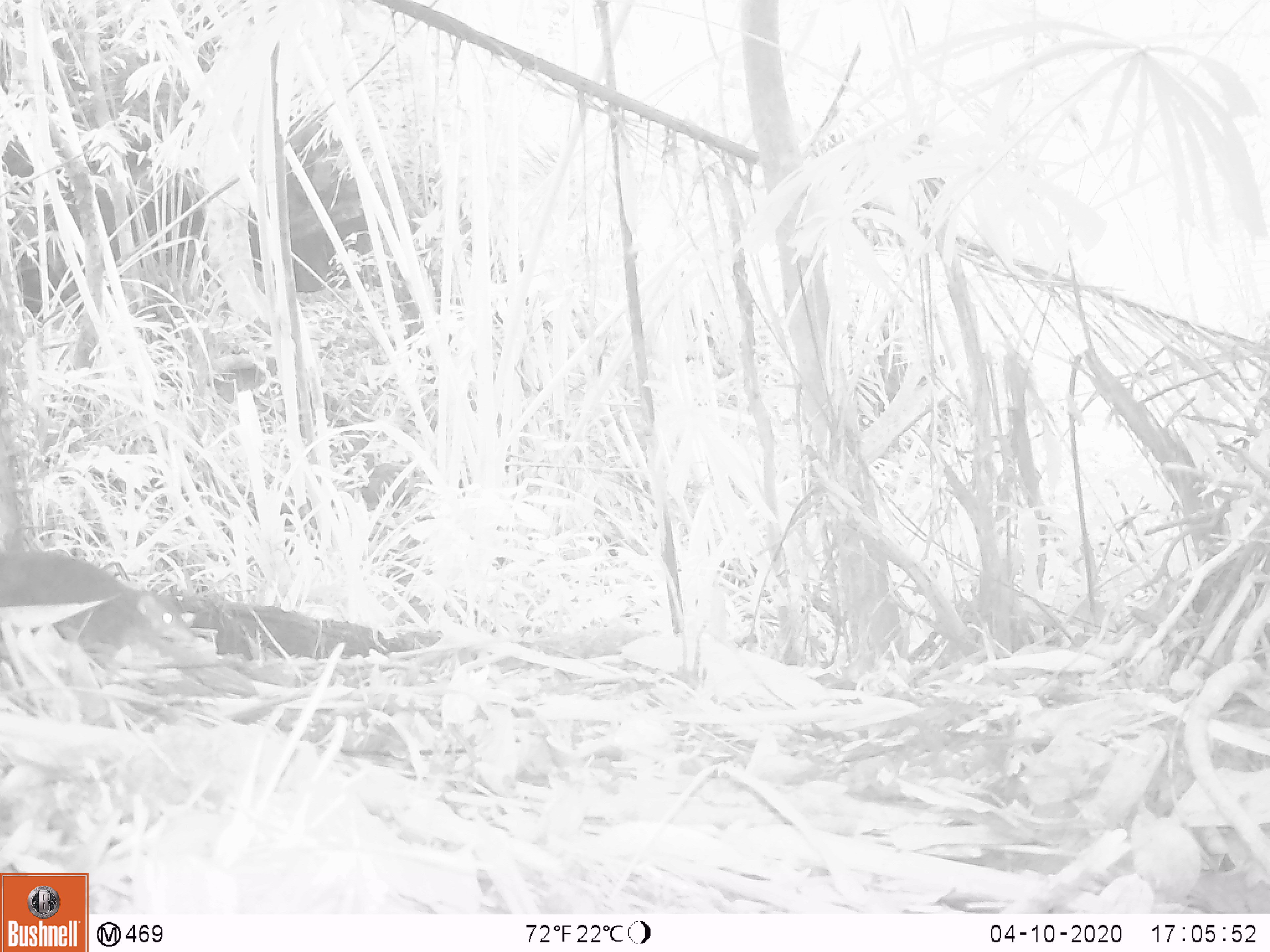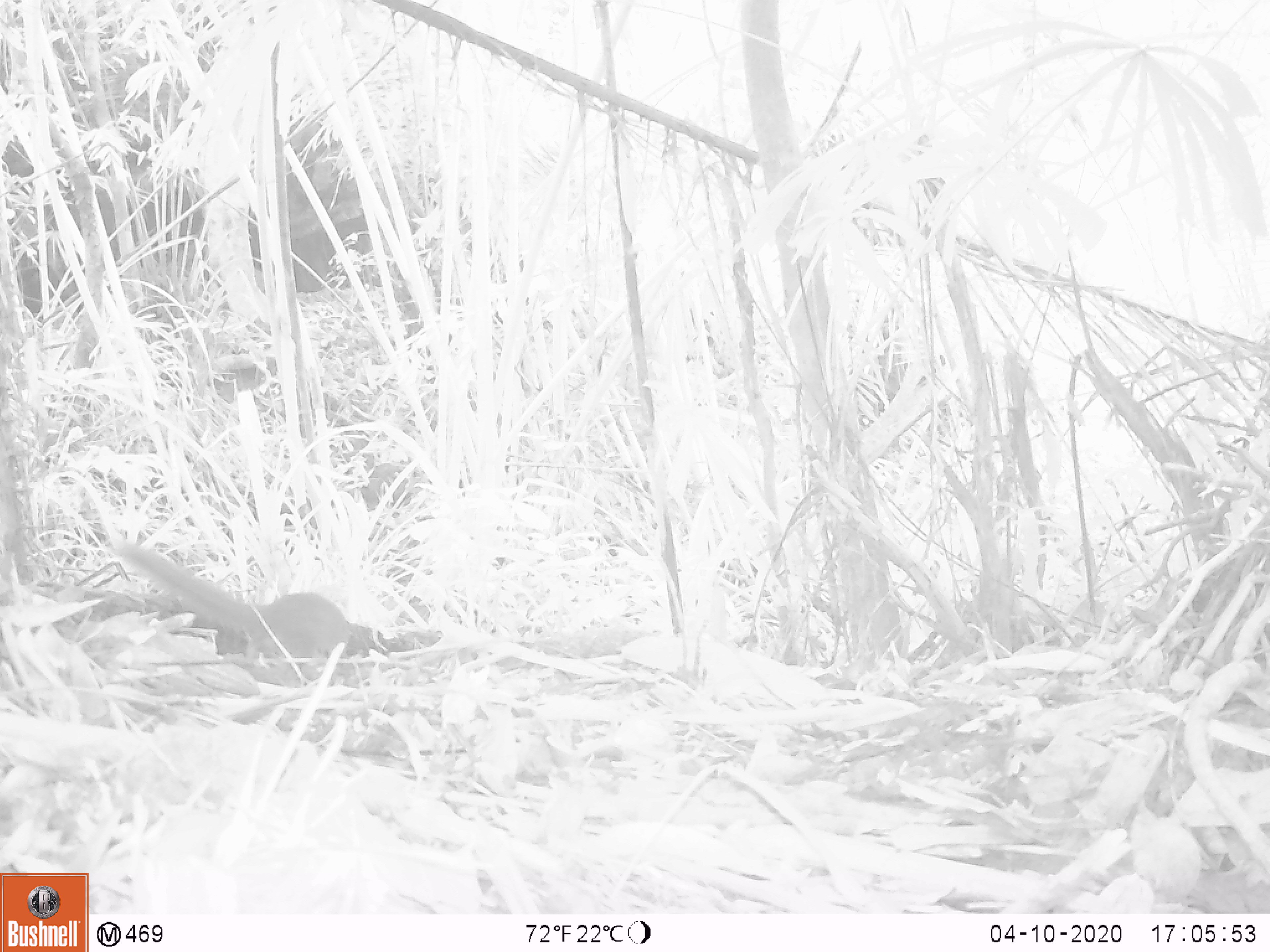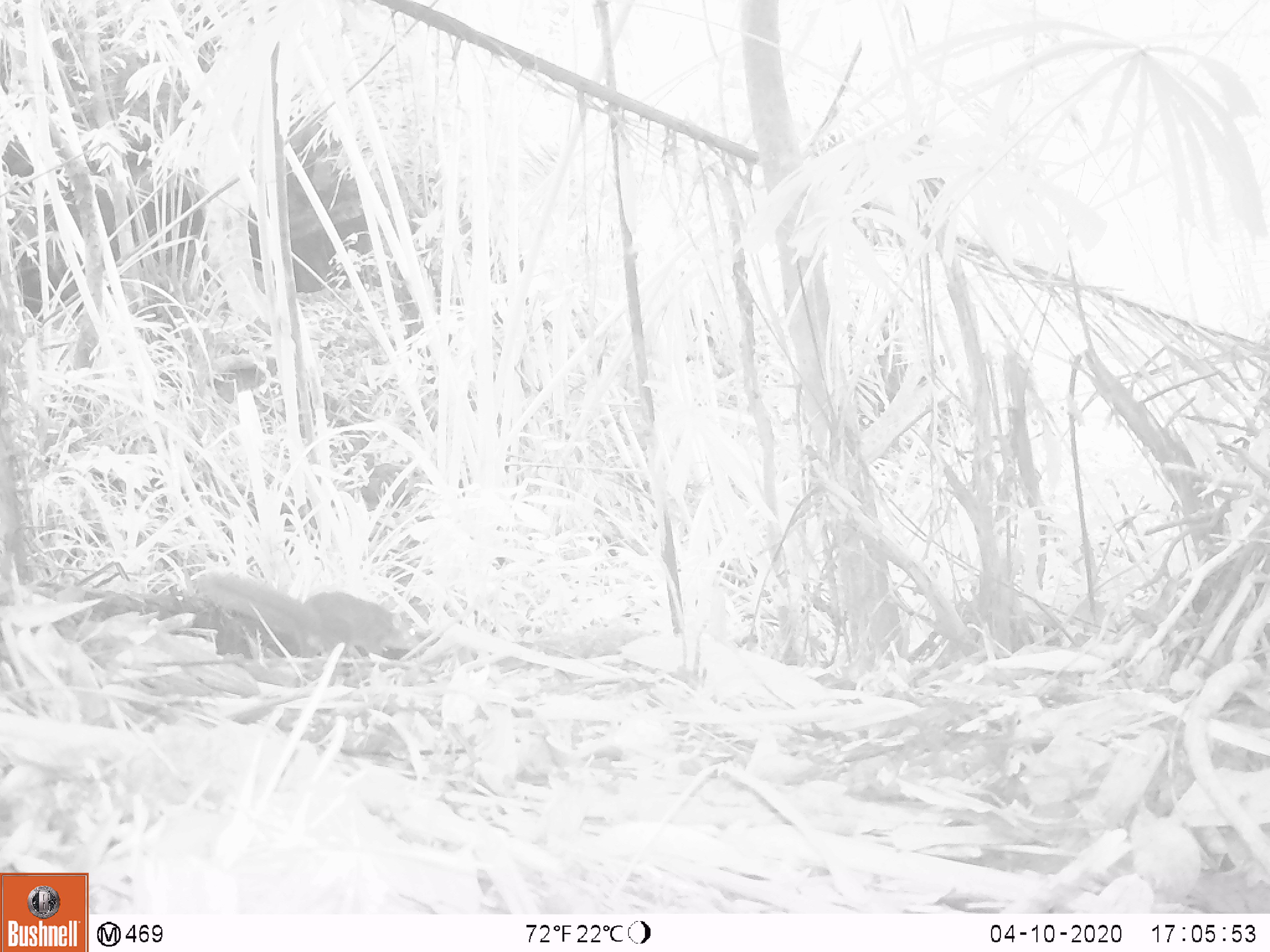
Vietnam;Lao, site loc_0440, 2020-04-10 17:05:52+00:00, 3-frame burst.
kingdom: Animalia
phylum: Chordata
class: Mammalia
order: Scandentia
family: Tupaiidae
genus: Tupaia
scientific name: Tupaia belangeri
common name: northern treeshrew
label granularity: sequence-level